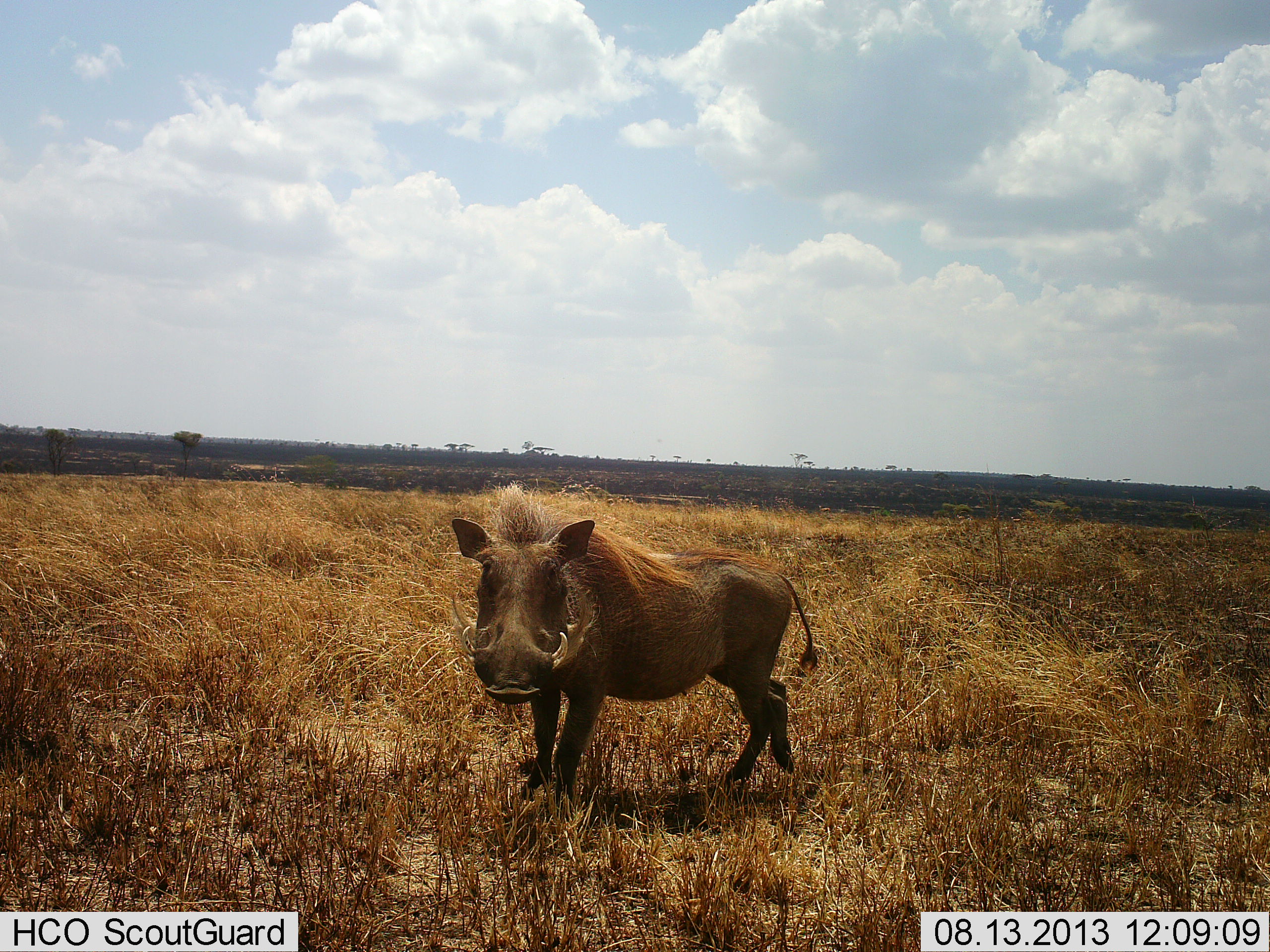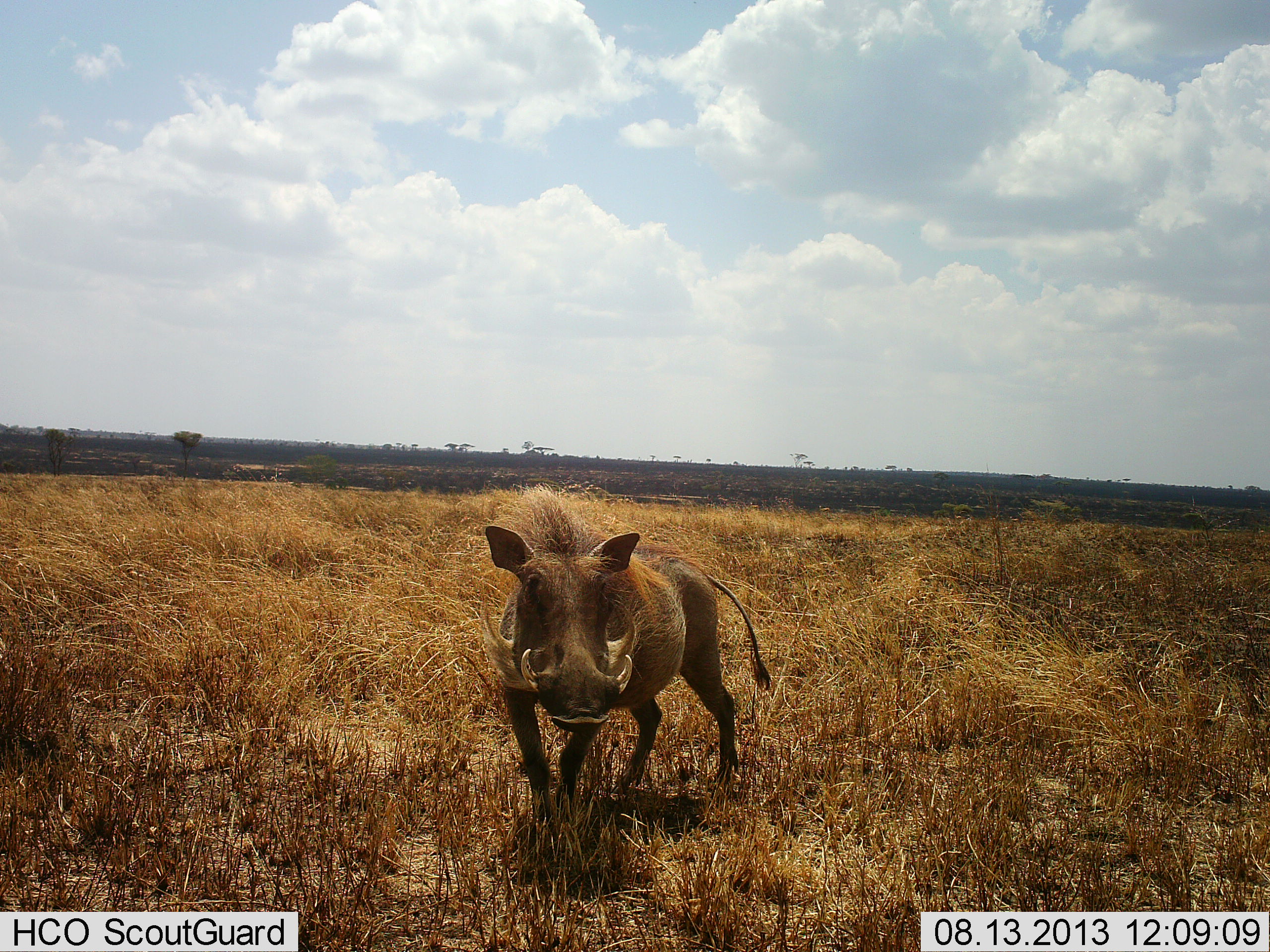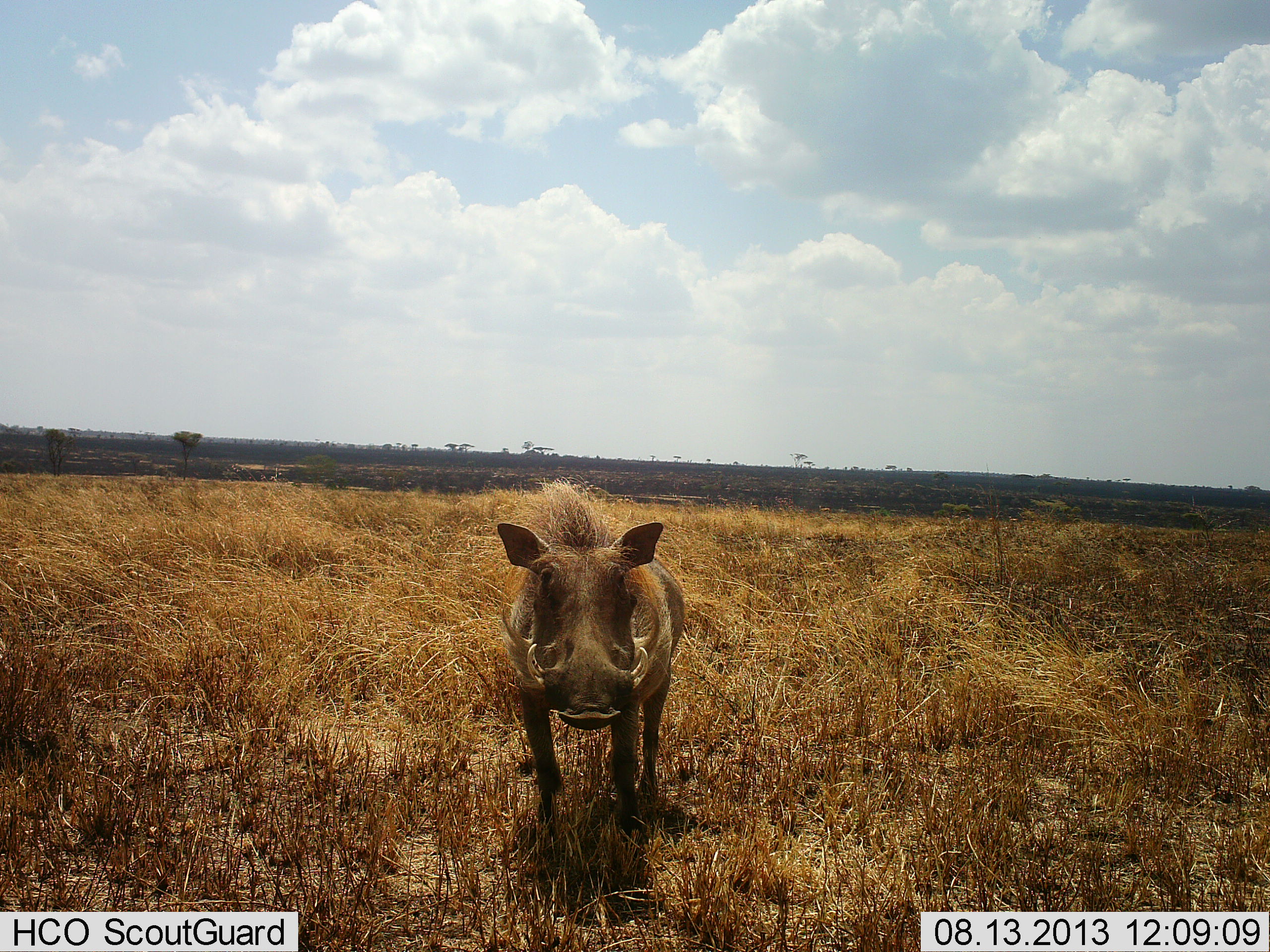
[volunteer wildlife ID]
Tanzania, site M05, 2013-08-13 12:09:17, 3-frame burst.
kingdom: Animalia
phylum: Chordata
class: Mammalia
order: Artiodactyla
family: Suidae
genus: Phacochoerus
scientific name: Phacochoerus africanus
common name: warthog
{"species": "warthog (Phacochoerus africanus)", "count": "1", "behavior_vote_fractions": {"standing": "50%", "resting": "0%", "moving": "60%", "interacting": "0%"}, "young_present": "0%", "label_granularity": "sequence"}